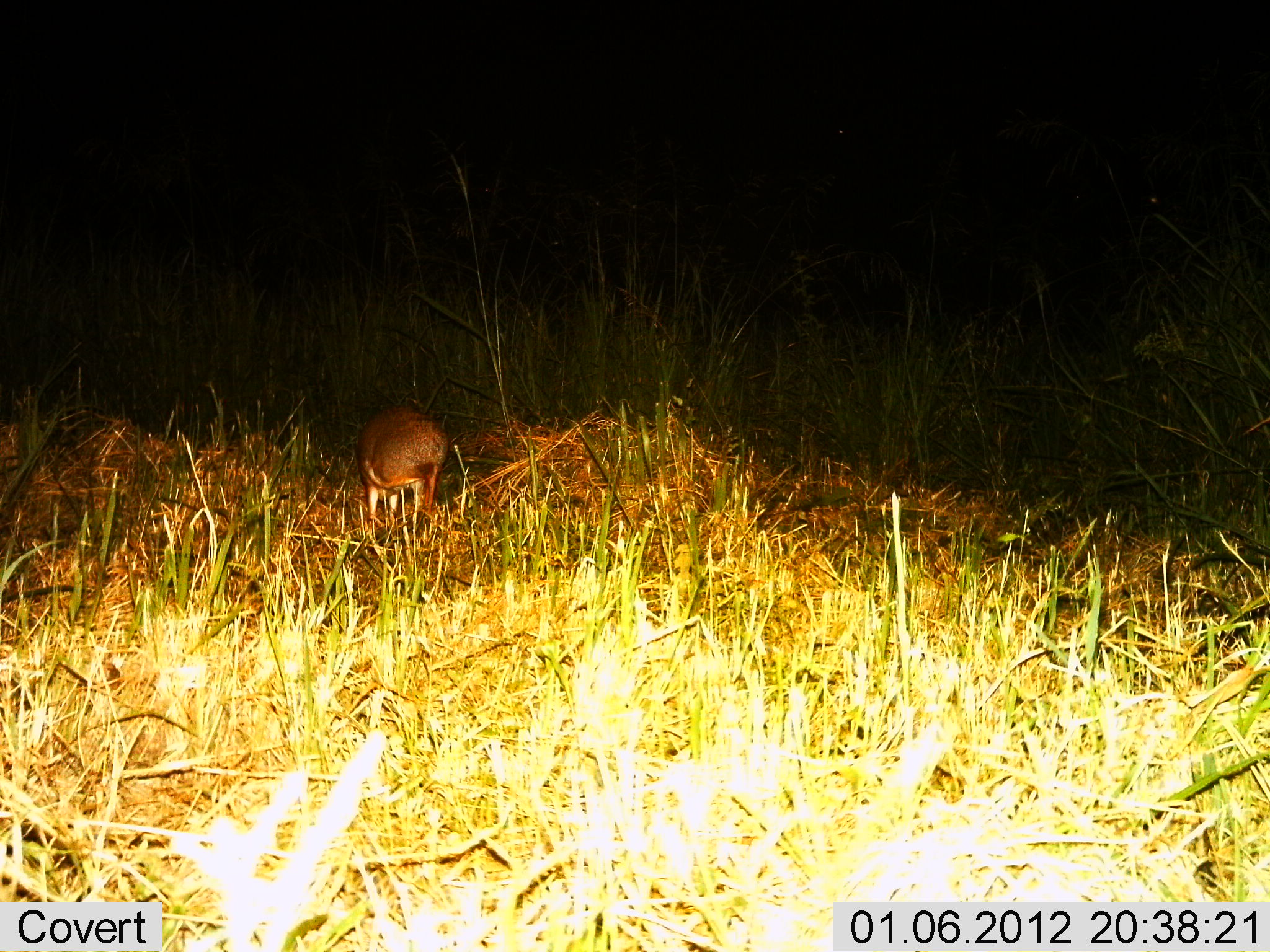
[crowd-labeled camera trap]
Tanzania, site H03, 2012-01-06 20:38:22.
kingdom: Animalia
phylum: Chordata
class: Mammalia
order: Artiodactyla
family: Bovidae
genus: Madoqua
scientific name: Madoqua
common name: dikdik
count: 1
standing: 38%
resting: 0%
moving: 0%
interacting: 0%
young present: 0%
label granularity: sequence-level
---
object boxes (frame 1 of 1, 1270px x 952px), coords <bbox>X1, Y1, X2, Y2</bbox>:
animal: <bbox>355, 400, 447, 529</bbox>